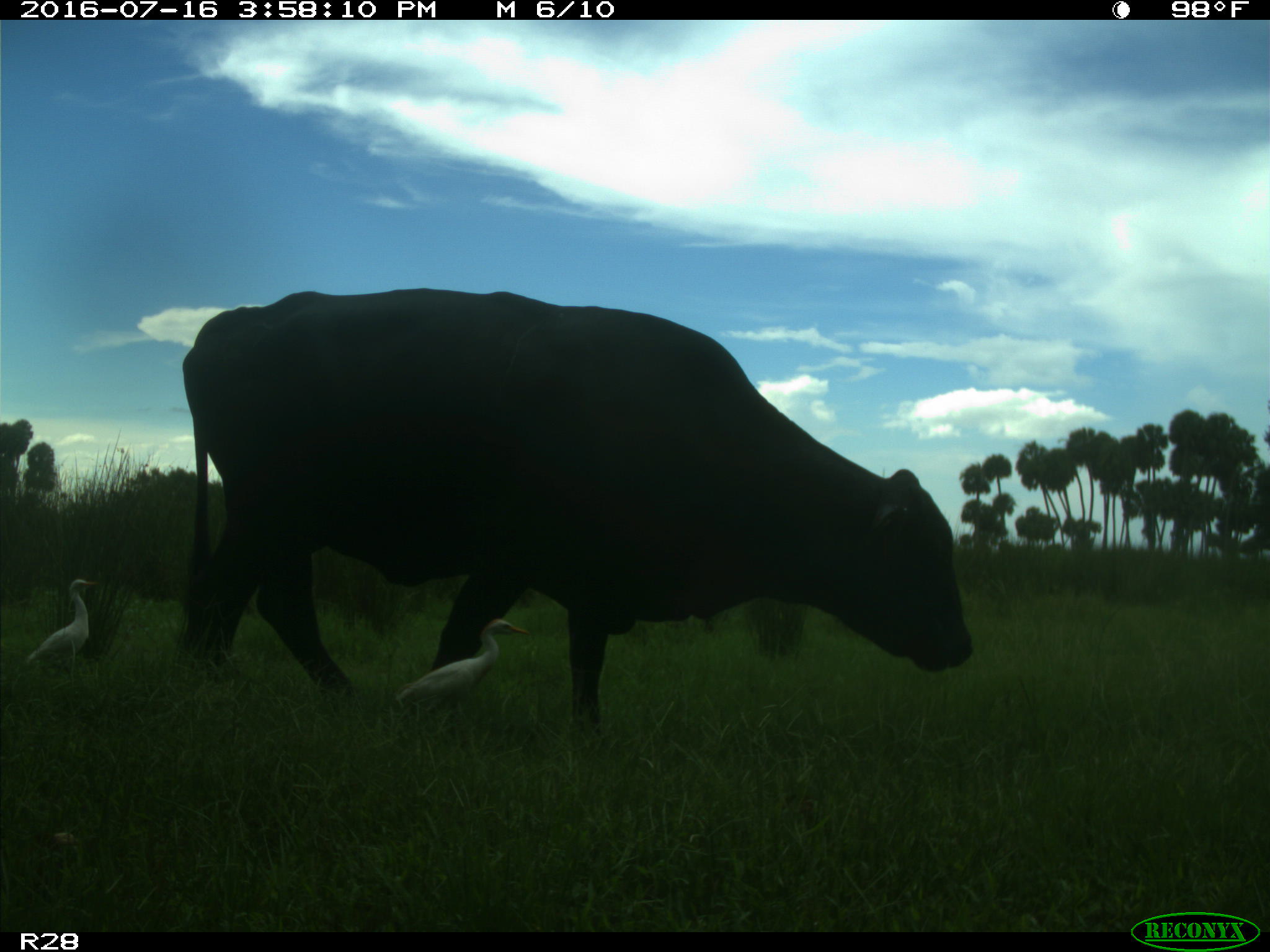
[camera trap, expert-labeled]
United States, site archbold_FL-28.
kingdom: Animalia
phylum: Chordata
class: Mammalia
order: Artiodactyla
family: Bovidae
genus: Bos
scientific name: Bos taurus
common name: domestic cow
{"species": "Bos taurus (domestic cow)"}